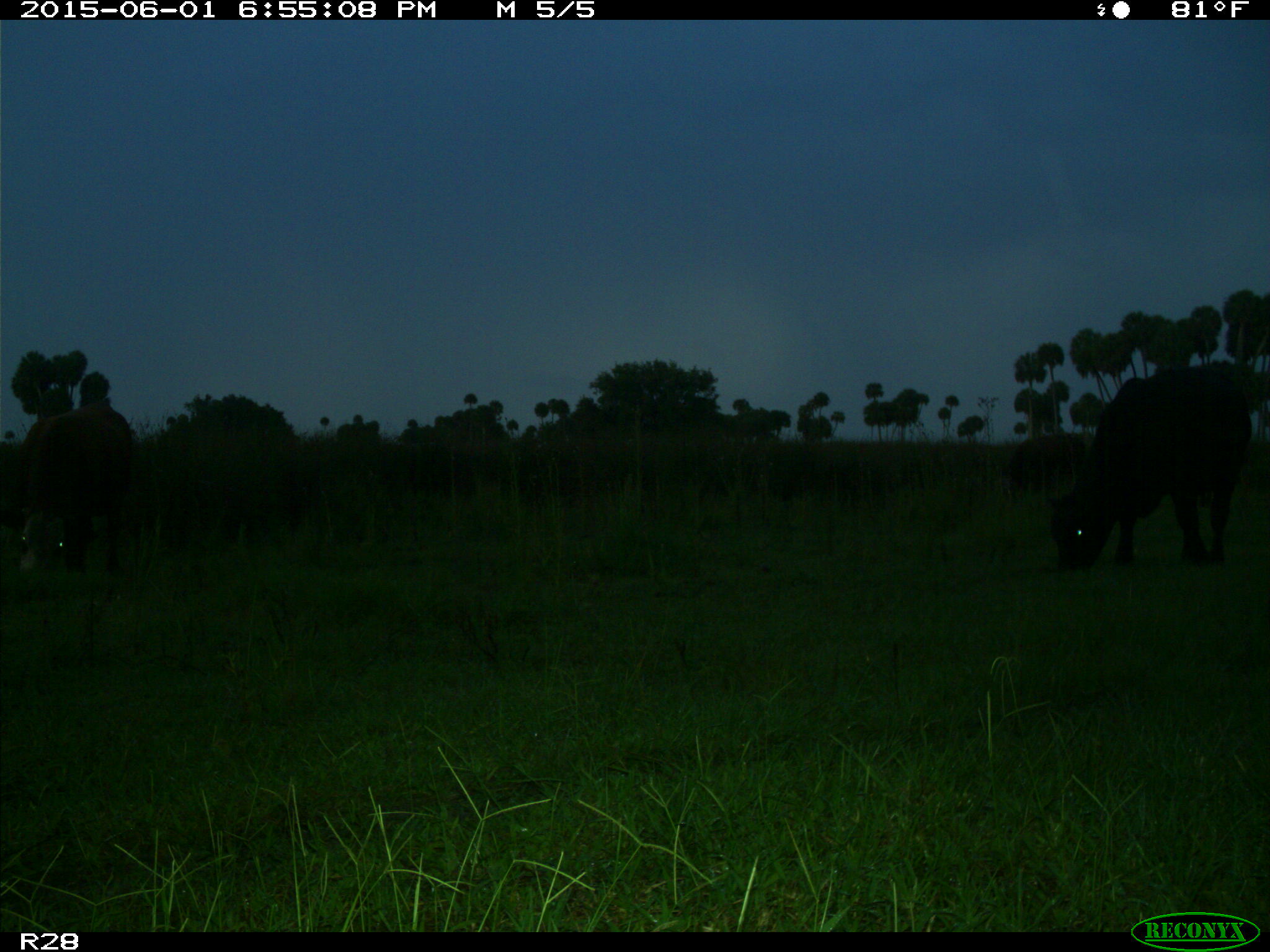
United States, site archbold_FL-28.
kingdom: Animalia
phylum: Chordata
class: Mammalia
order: Artiodactyla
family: Bovidae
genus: Bos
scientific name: Bos taurus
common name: domestic cow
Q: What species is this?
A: Bos taurus (domestic cow).